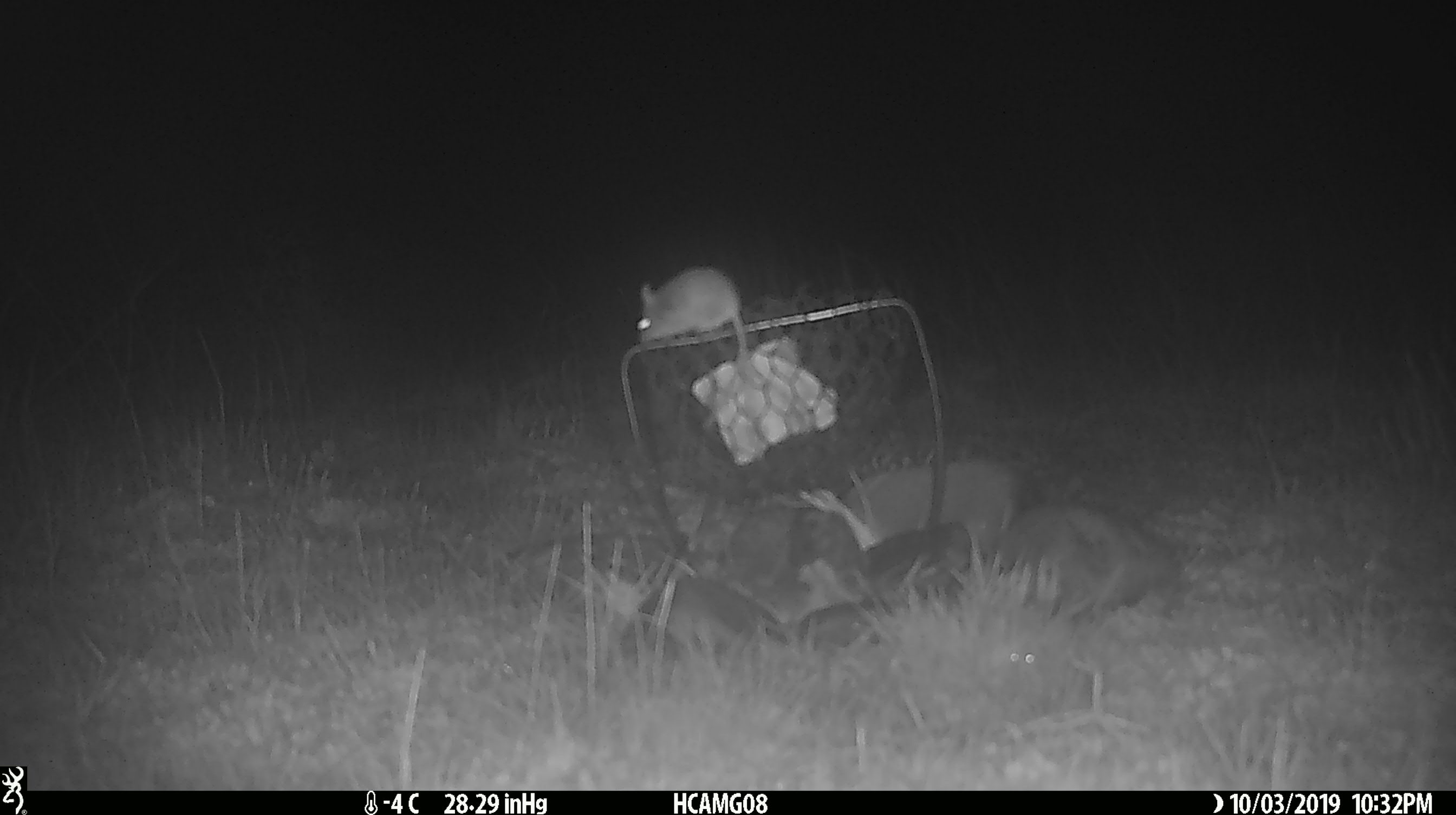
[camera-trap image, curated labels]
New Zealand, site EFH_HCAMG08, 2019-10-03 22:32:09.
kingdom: Animalia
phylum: Chordata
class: Mammalia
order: Rodentia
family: Muridae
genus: Mus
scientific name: Mus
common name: mouse